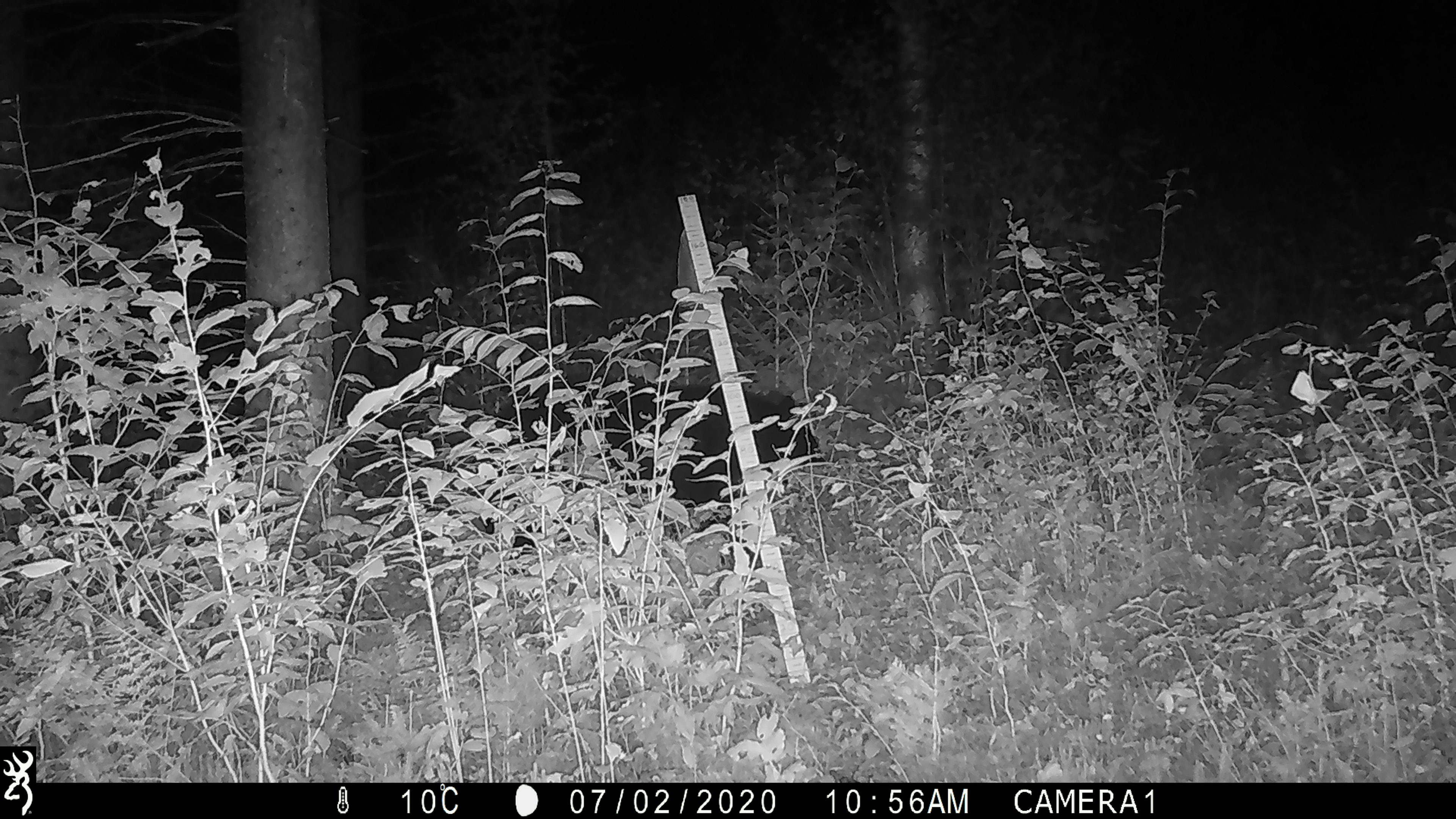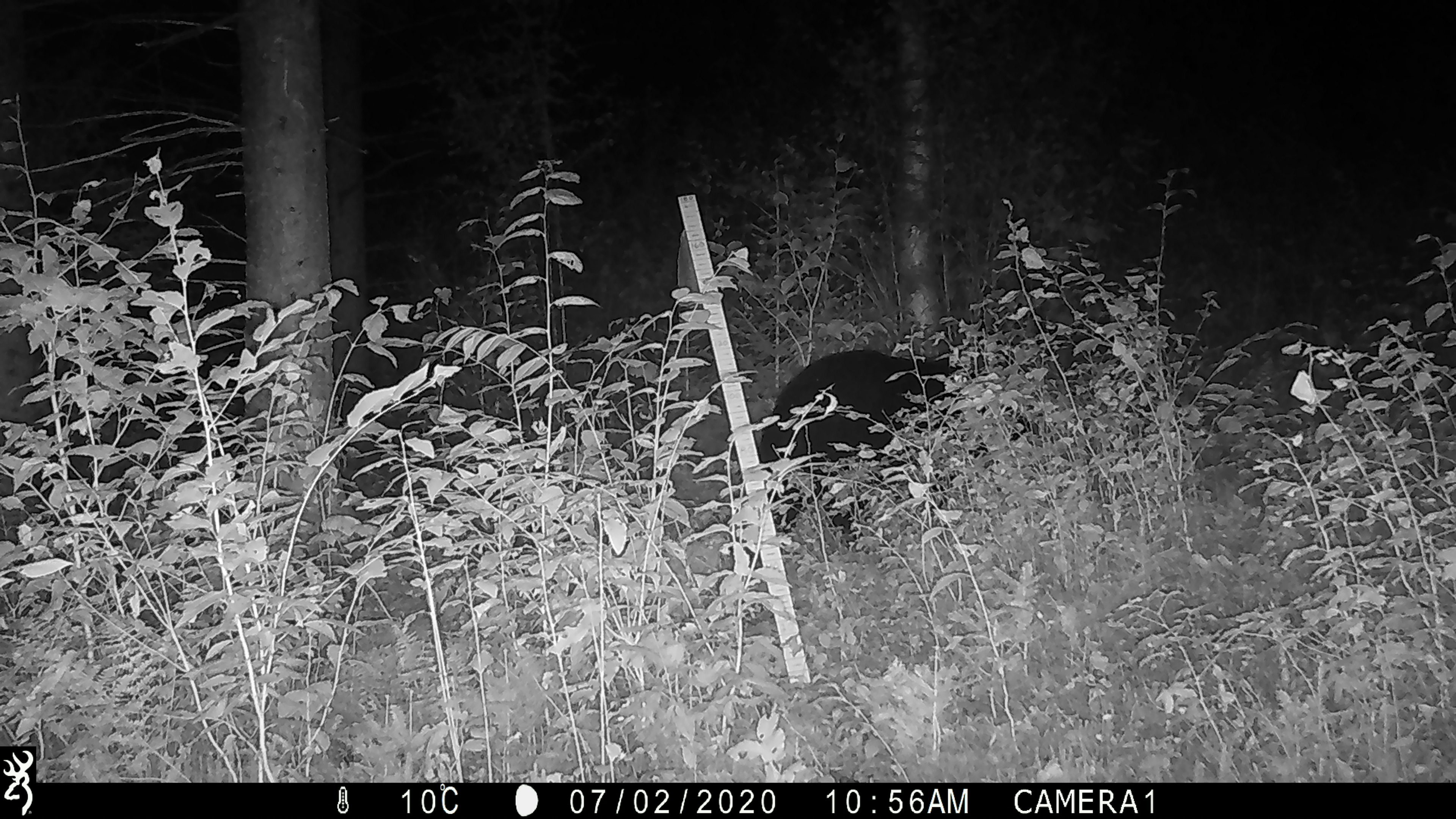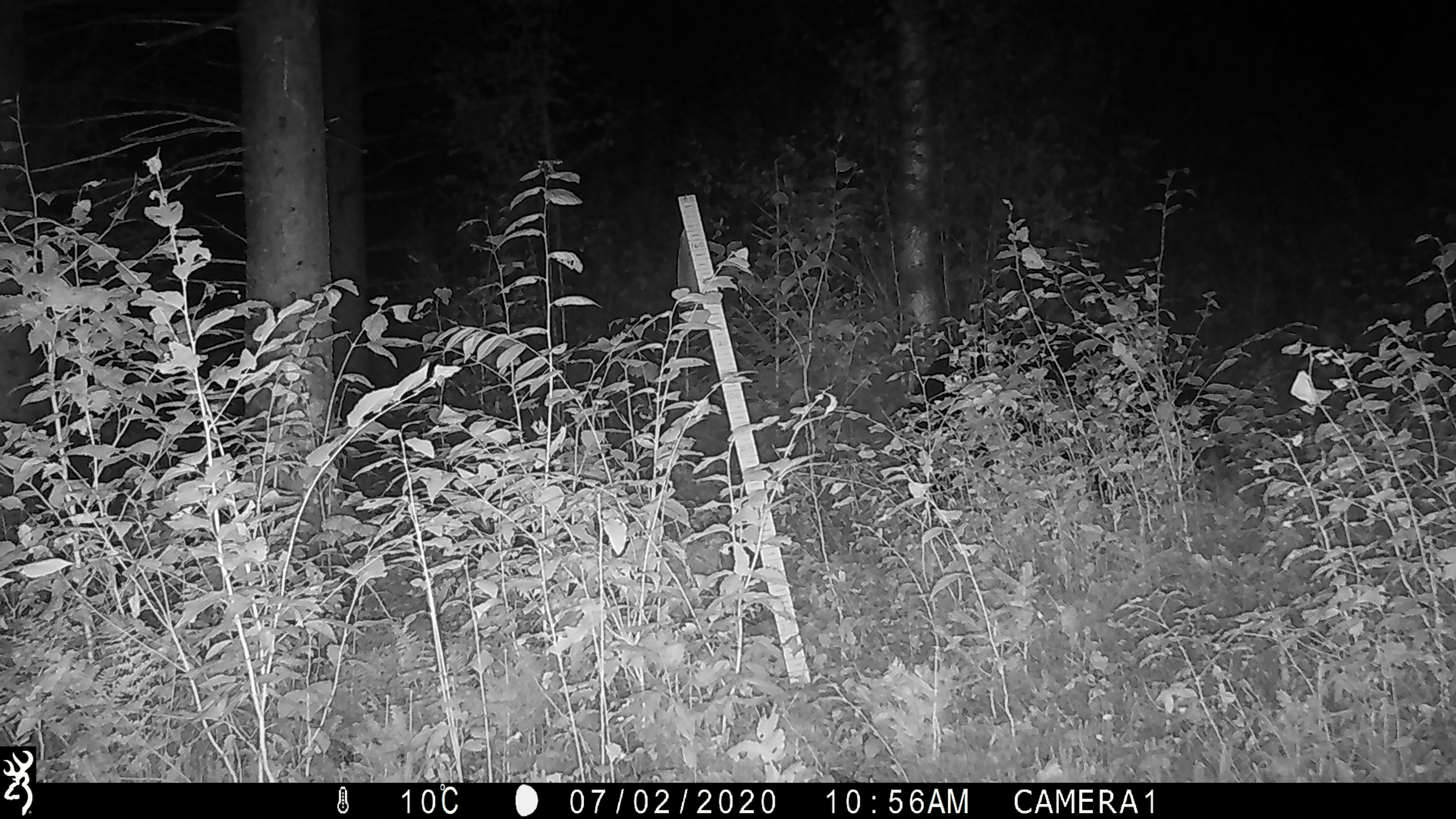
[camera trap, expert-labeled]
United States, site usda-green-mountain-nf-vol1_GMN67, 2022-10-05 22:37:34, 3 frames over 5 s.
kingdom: Animalia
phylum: Chordata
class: Mammalia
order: Carnivora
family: Ursidae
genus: Ursus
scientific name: Ursus americanus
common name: black bear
Black bear (Ursus americanus).